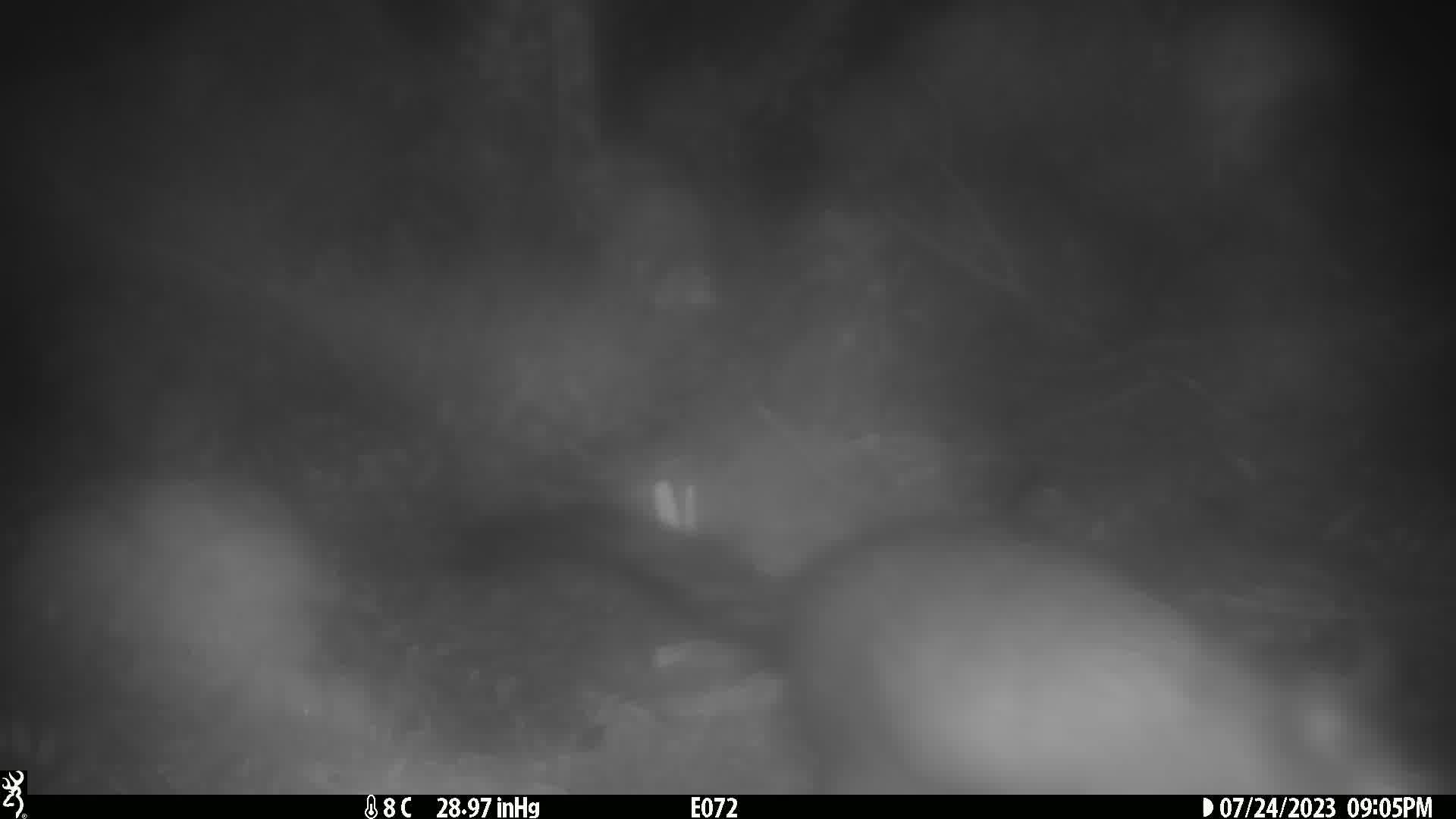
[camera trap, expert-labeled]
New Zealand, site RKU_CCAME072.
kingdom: Animalia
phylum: Chordata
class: Mammalia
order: Diprotodontia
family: Phalangeridae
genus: Trichosurus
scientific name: Trichosurus vulpecula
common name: common brushtail possum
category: possum